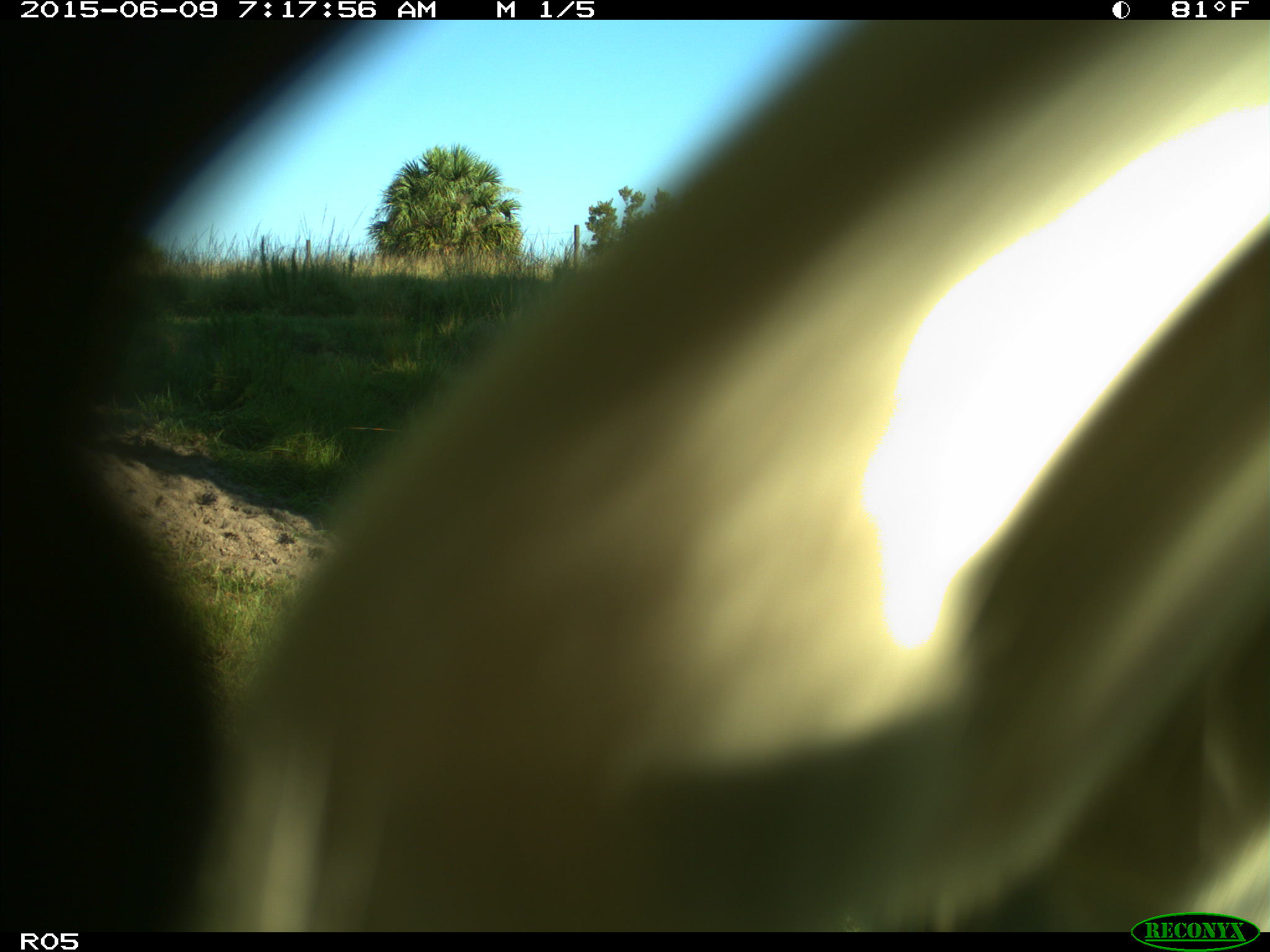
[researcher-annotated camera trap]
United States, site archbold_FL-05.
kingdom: Animalia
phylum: Chordata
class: Mammalia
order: Artiodactyla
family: Bovidae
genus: Bos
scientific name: Bos taurus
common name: domestic cow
Bos taurus (domestic cow).